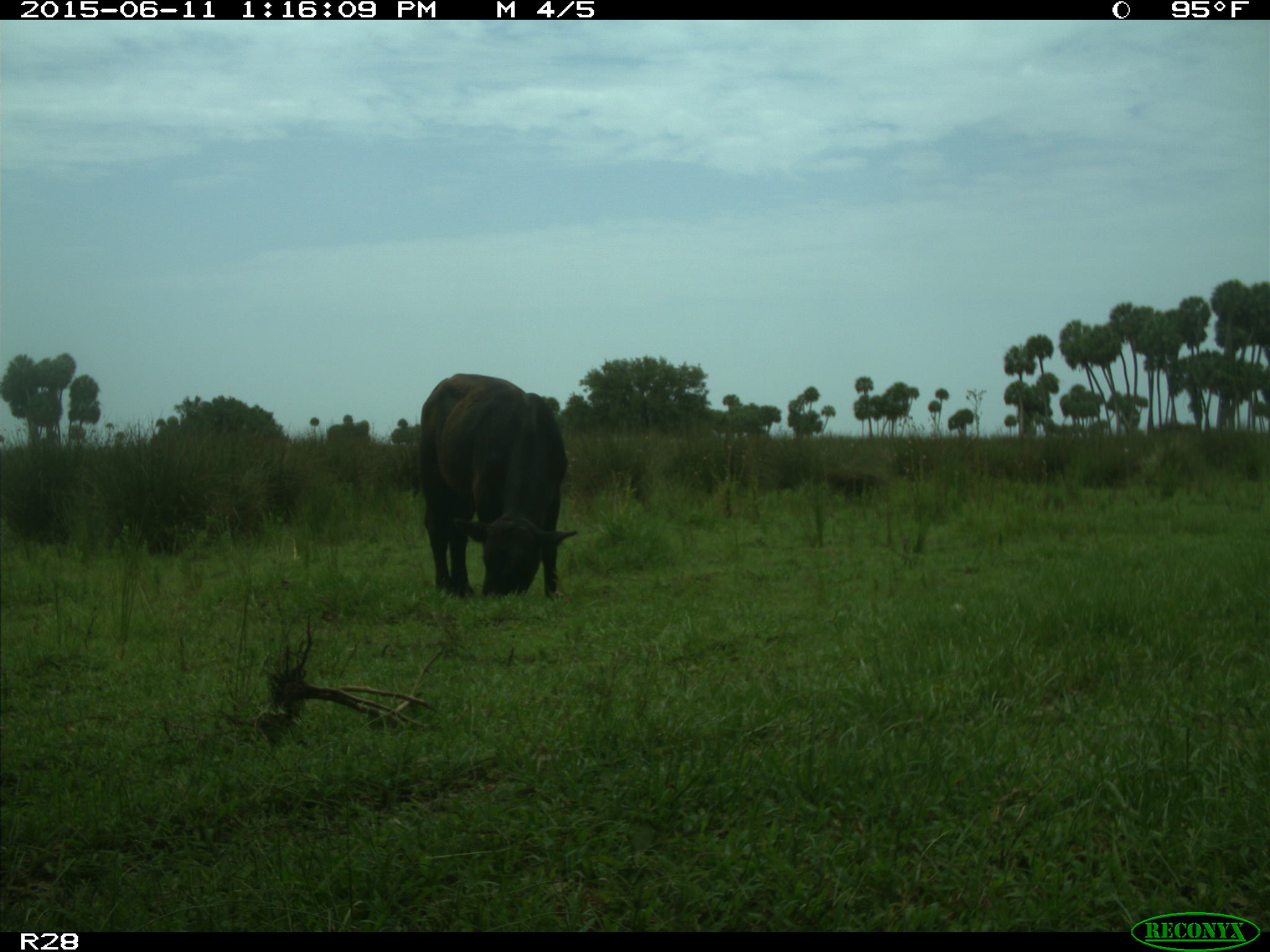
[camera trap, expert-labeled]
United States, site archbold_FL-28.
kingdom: Animalia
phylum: Chordata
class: Mammalia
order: Artiodactyla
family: Bovidae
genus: Bos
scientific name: Bos taurus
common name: domestic cow